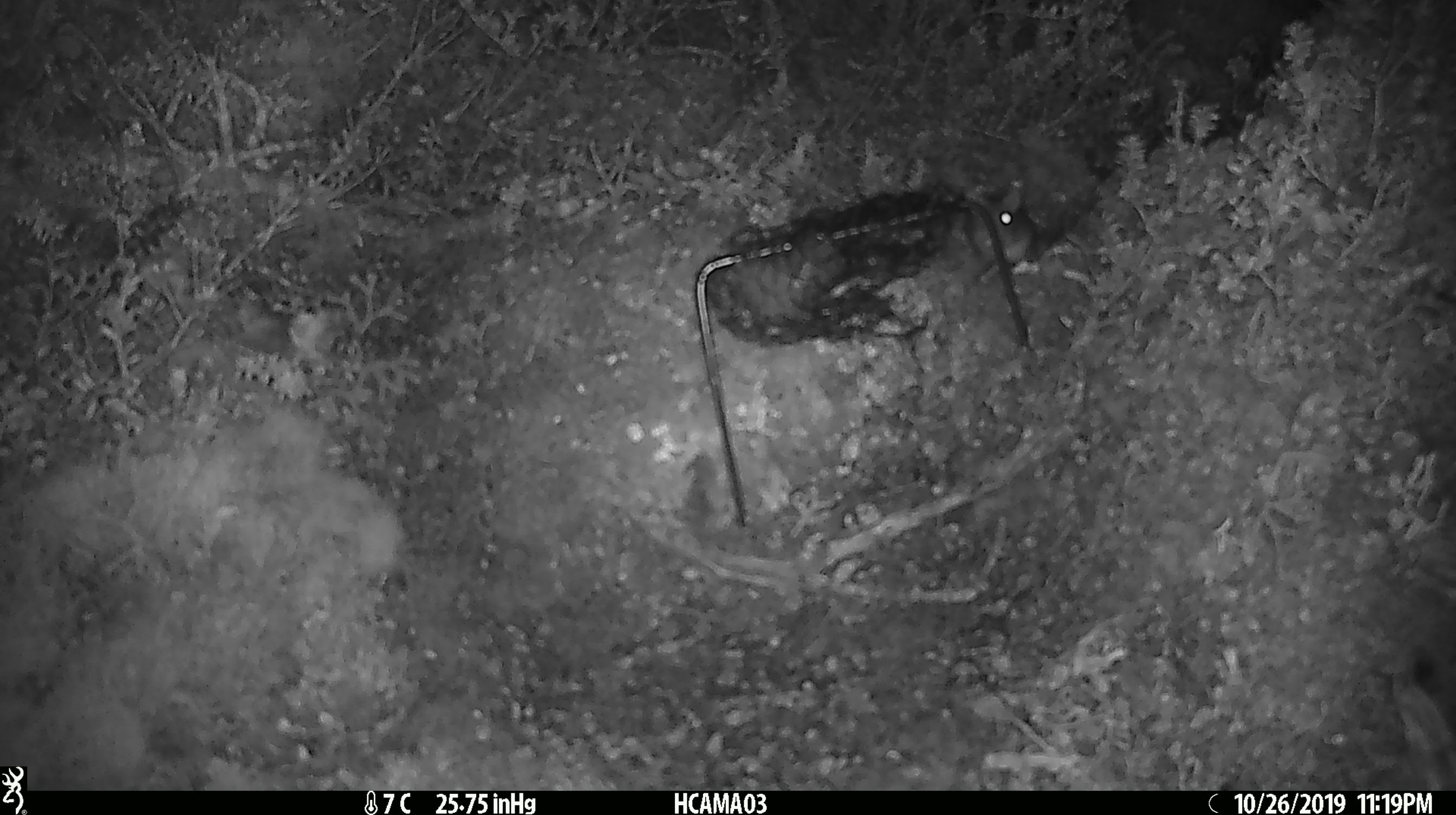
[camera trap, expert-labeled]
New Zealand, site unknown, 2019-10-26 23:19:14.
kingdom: Animalia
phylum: Chordata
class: Mammalia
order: Rodentia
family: Muridae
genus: Mus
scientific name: Mus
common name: mouse